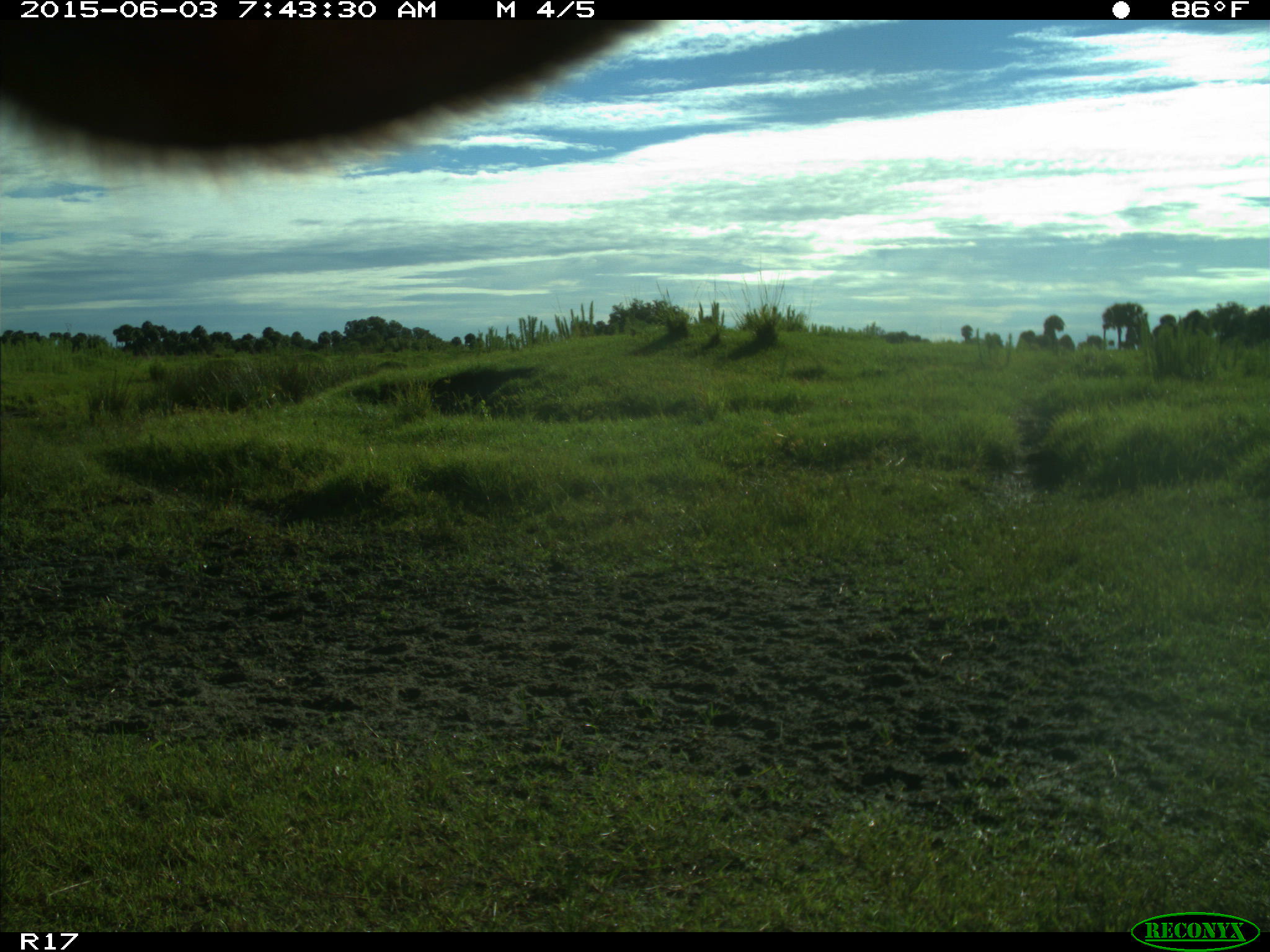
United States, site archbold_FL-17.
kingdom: Animalia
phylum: Chordata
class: Mammalia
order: Artiodactyla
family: Bovidae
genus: Bos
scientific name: Bos taurus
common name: domestic cow